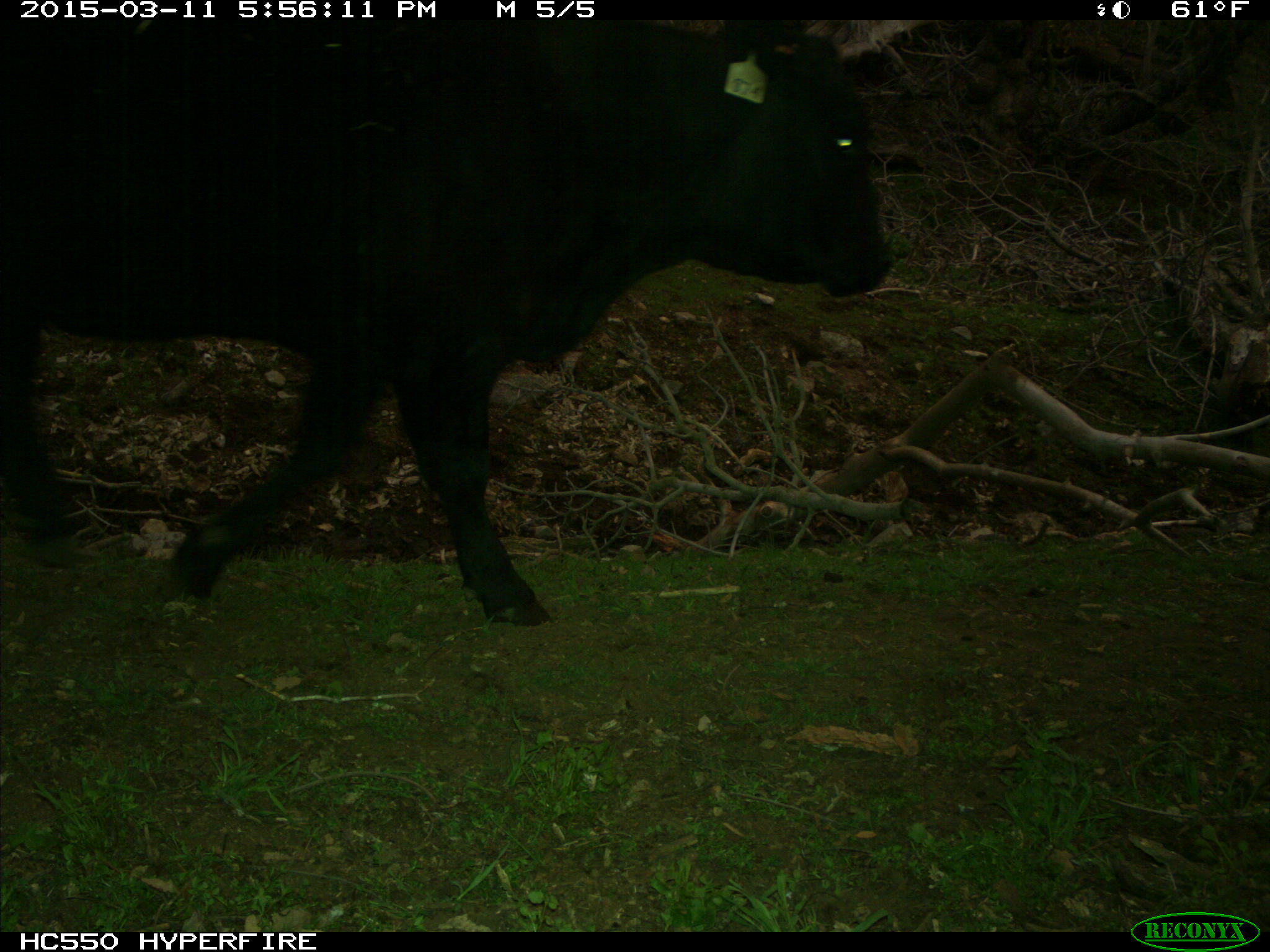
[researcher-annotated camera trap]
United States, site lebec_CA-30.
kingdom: Animalia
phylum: Chordata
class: Mammalia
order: Artiodactyla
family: Bovidae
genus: Bos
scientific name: Bos taurus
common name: domestic cow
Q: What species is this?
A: Bos taurus (domestic cow).